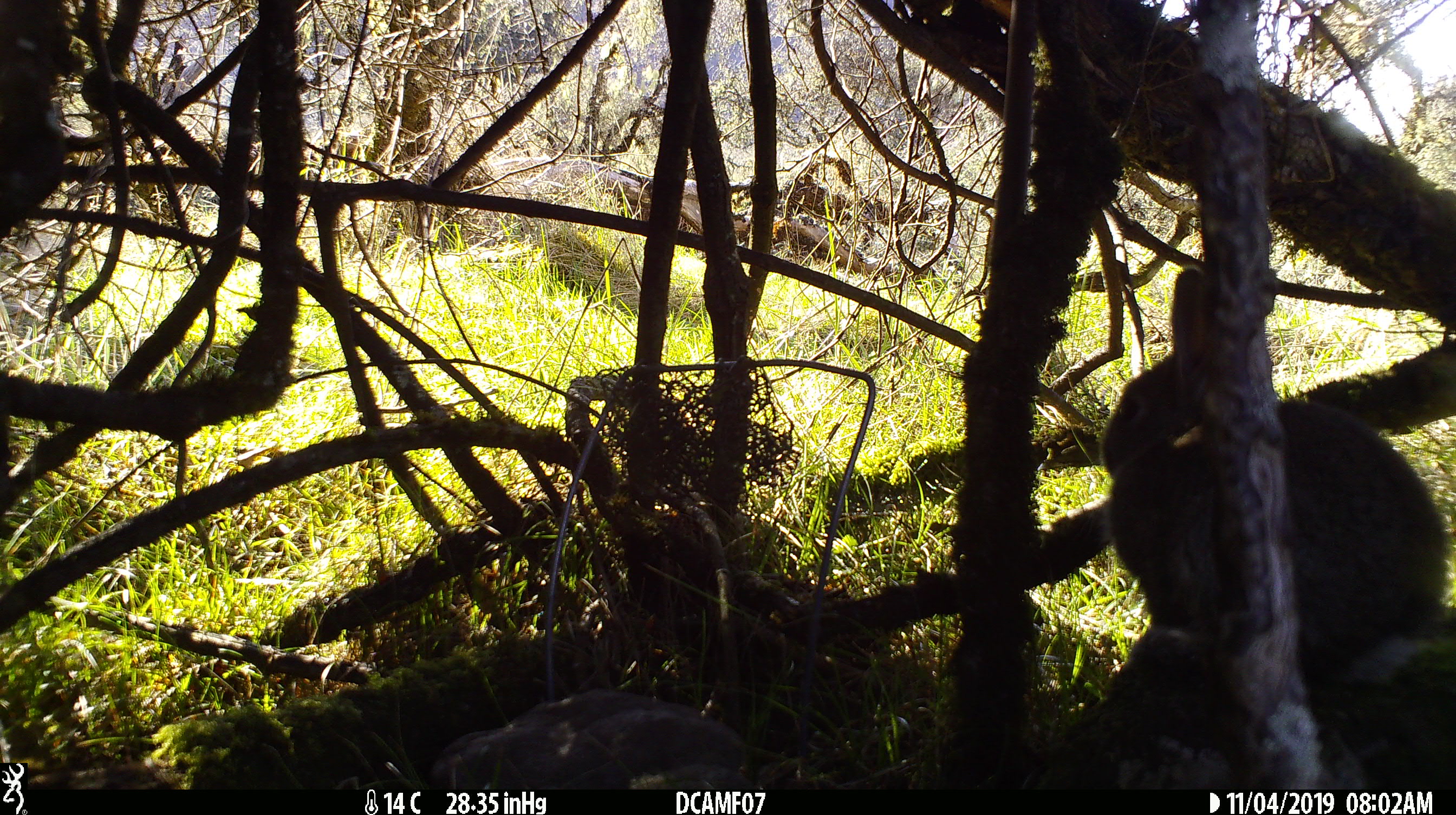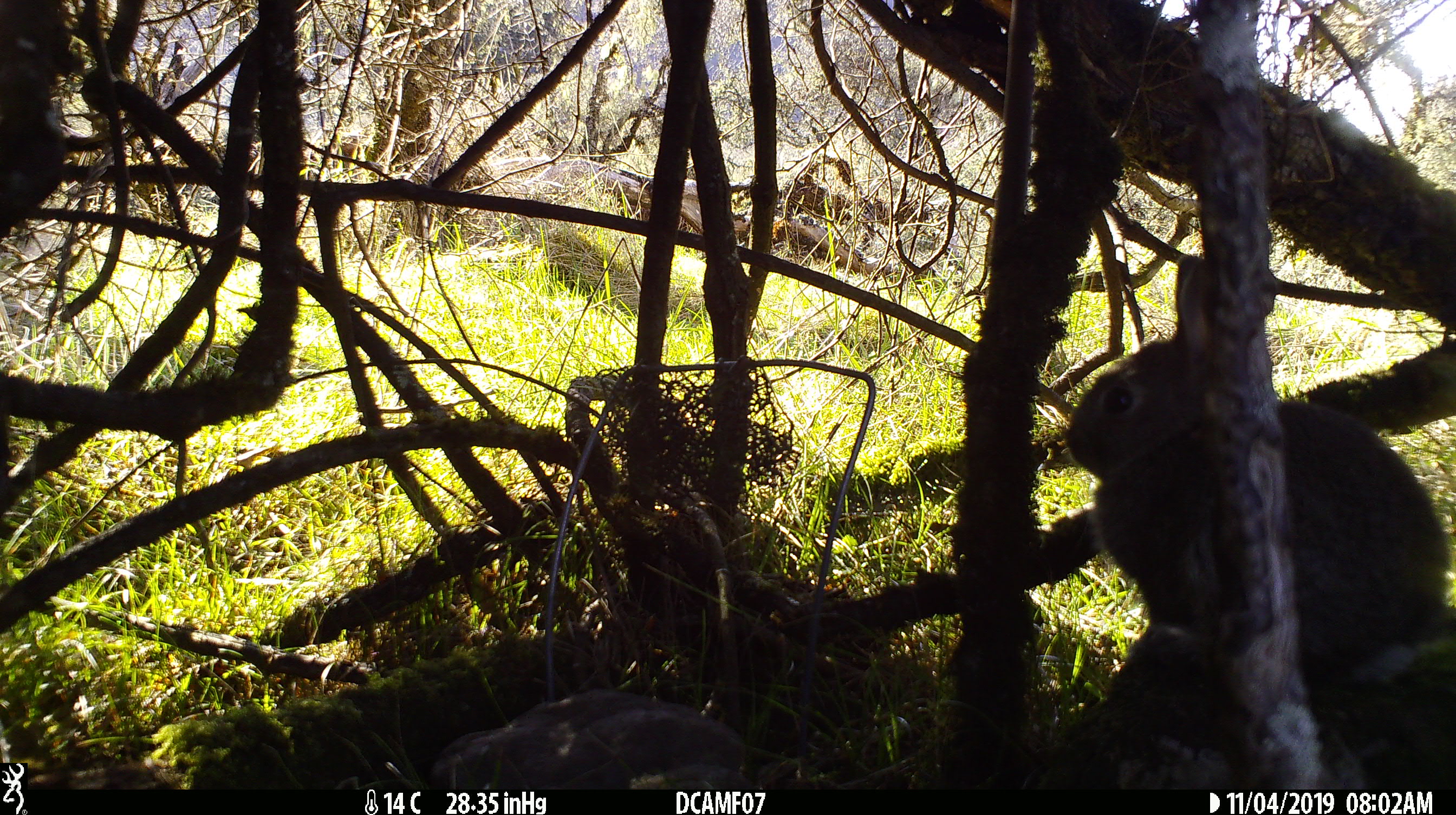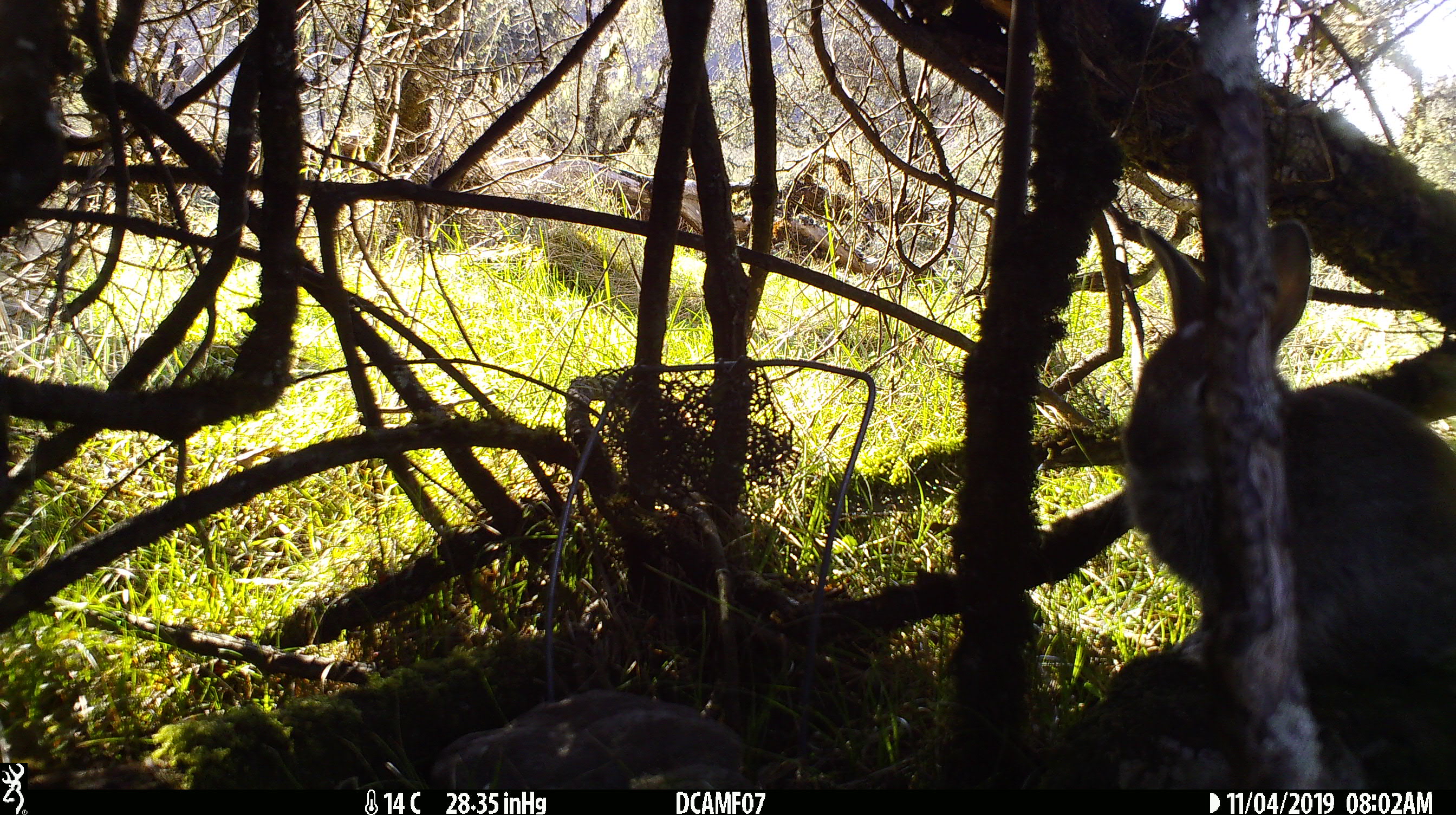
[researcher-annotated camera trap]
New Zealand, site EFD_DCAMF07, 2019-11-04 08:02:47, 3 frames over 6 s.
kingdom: Animalia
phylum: Chordata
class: Mammalia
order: Lagomorpha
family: Leporidae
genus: Oryctolagus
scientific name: Oryctolagus cuniculus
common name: european rabbit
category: rabbit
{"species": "rabbit (european rabbit) (Oryctolagus cuniculus)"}